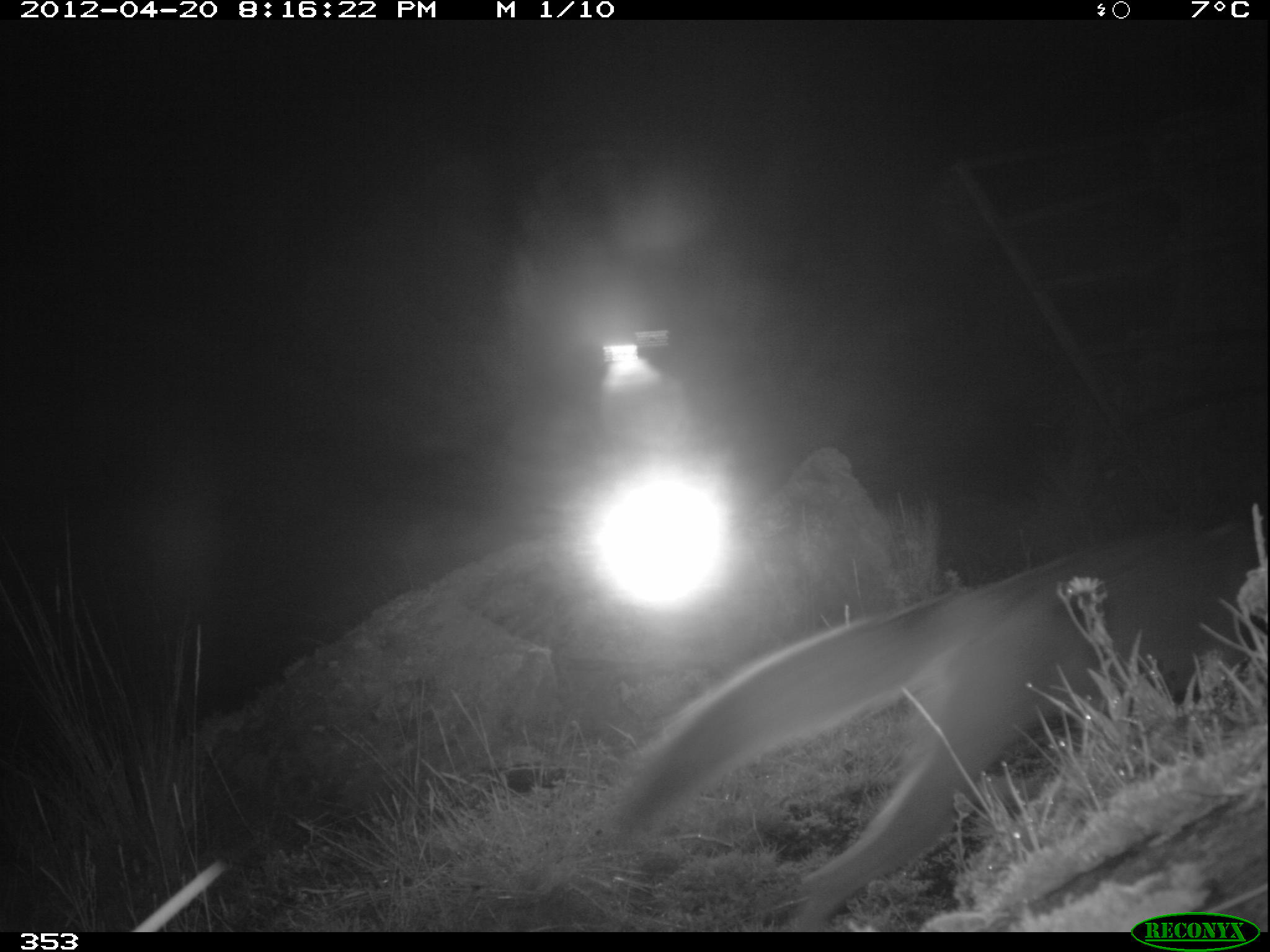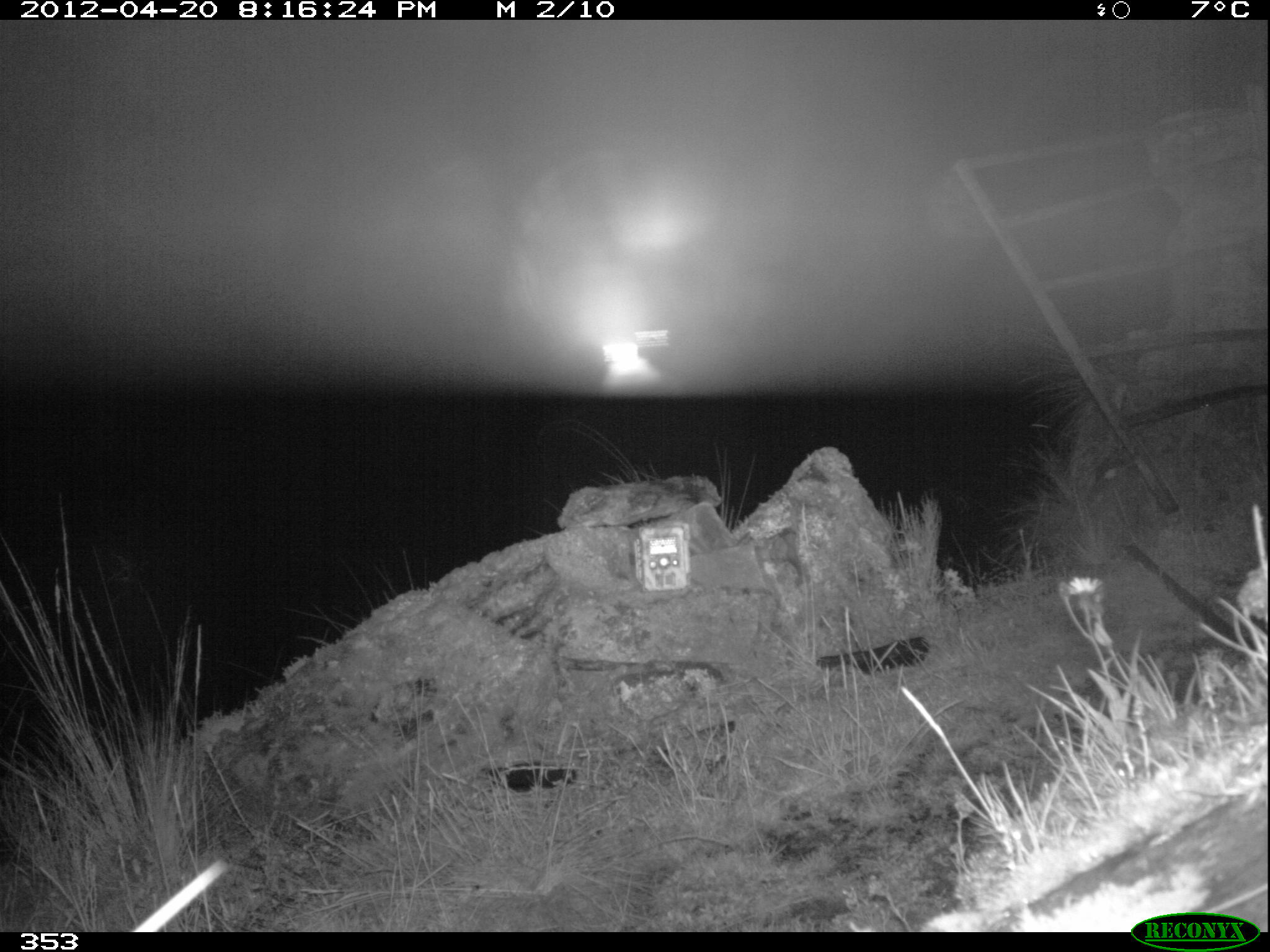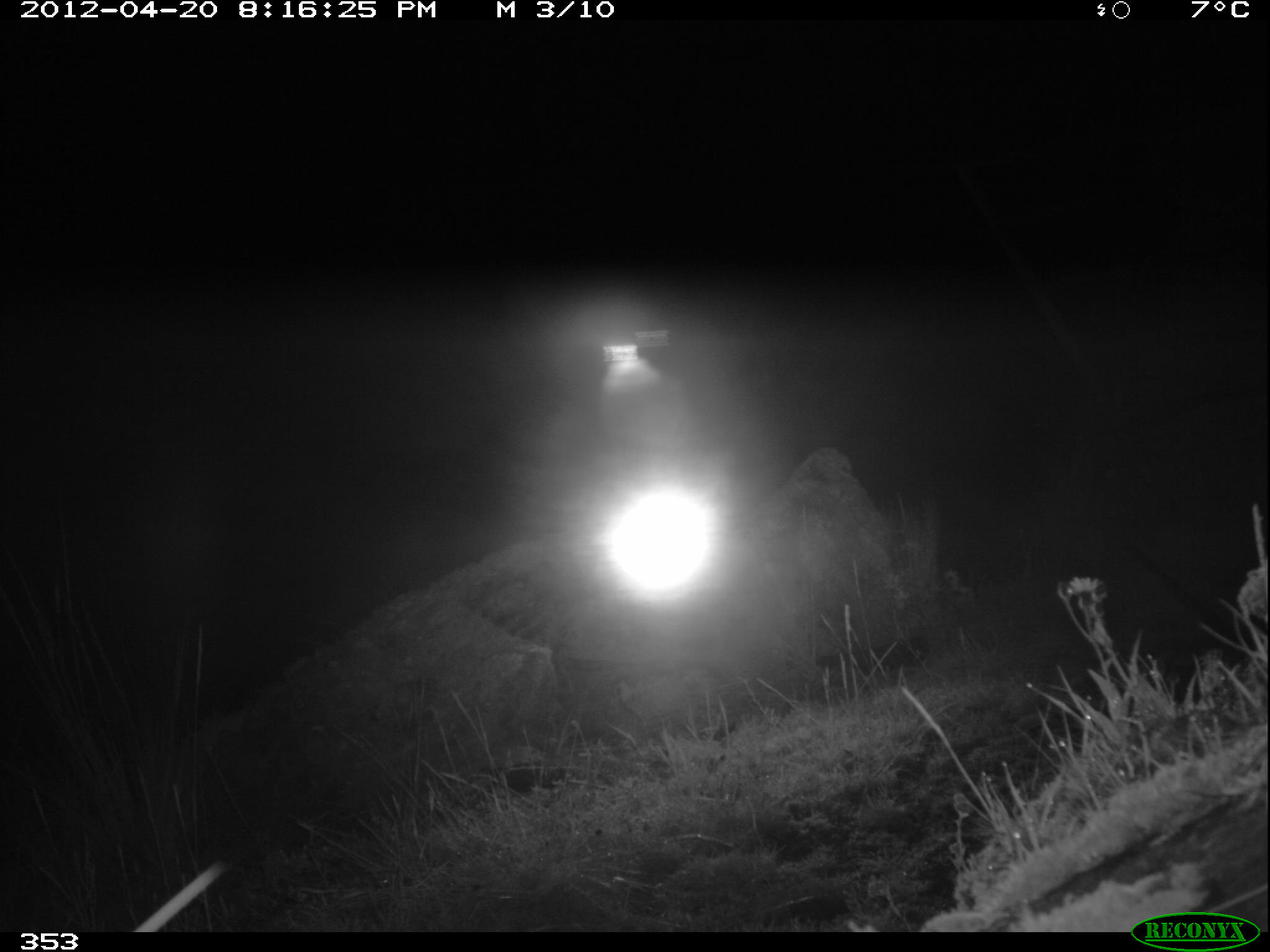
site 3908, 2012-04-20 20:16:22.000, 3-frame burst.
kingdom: Animalia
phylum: Chordata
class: Mammalia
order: Carnivora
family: Canidae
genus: Lycalopex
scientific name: Lycalopex culpaeus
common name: culpeo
Lycalopex culpaeus (culpeo).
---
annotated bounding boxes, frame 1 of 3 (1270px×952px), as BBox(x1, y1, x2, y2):
lycalopex culpaeus: BBox(597, 518, 1270, 931)